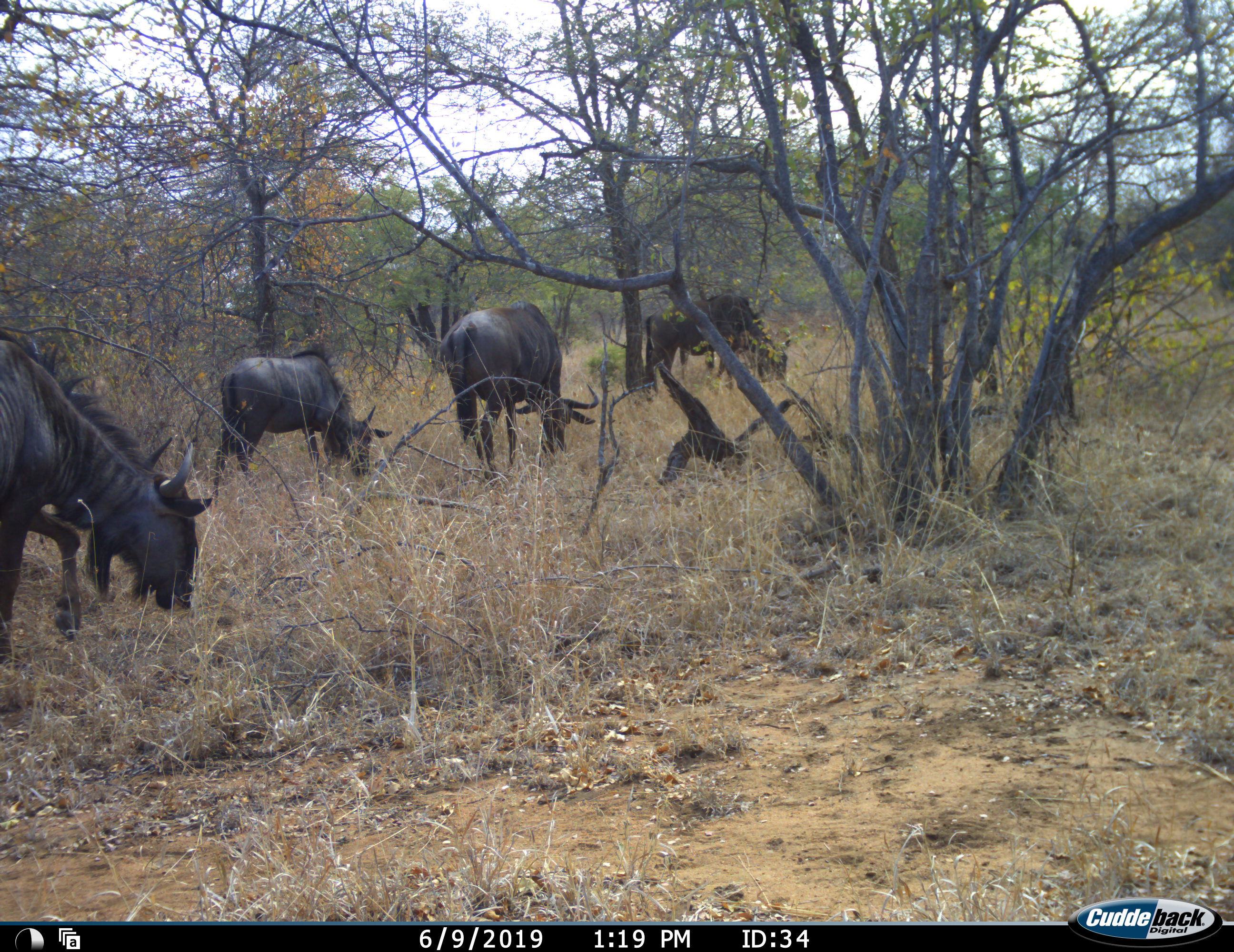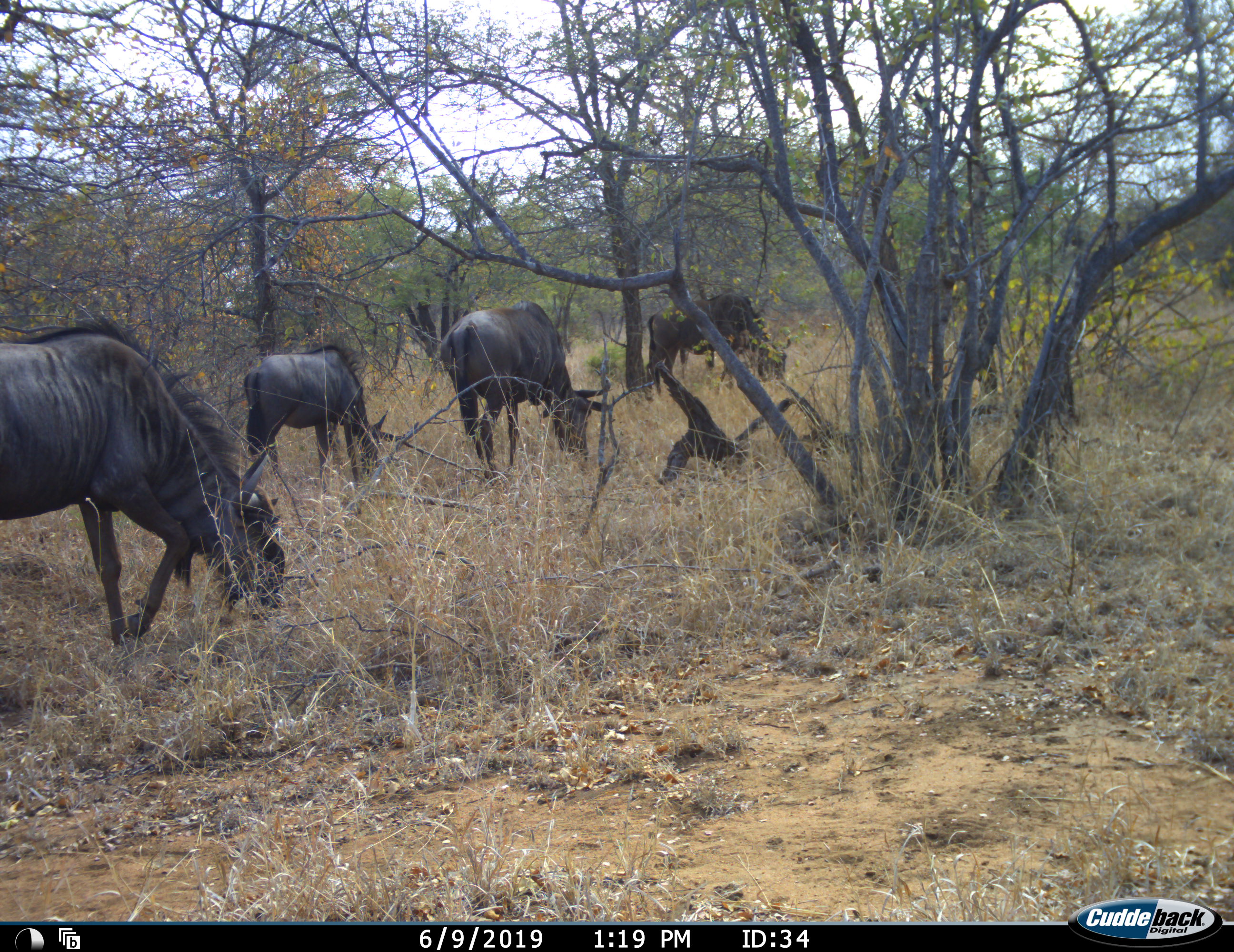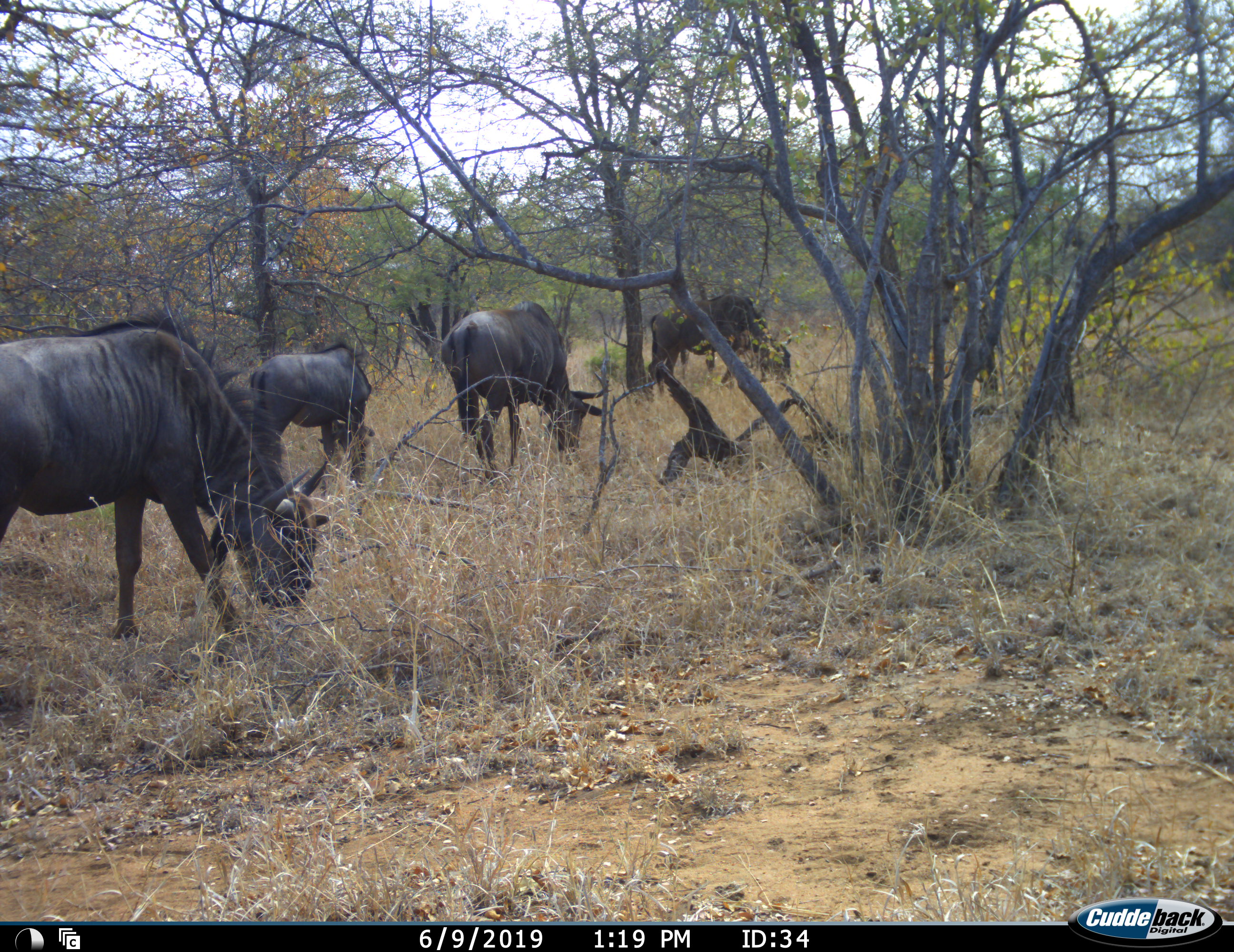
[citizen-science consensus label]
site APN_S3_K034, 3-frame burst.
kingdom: Animalia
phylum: Chordata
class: Mammalia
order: Artiodactyla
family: Bovidae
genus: Connochaetes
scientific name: Connochaetes taurinus taurinus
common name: blue wildebeest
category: wildebeestblue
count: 4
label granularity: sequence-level